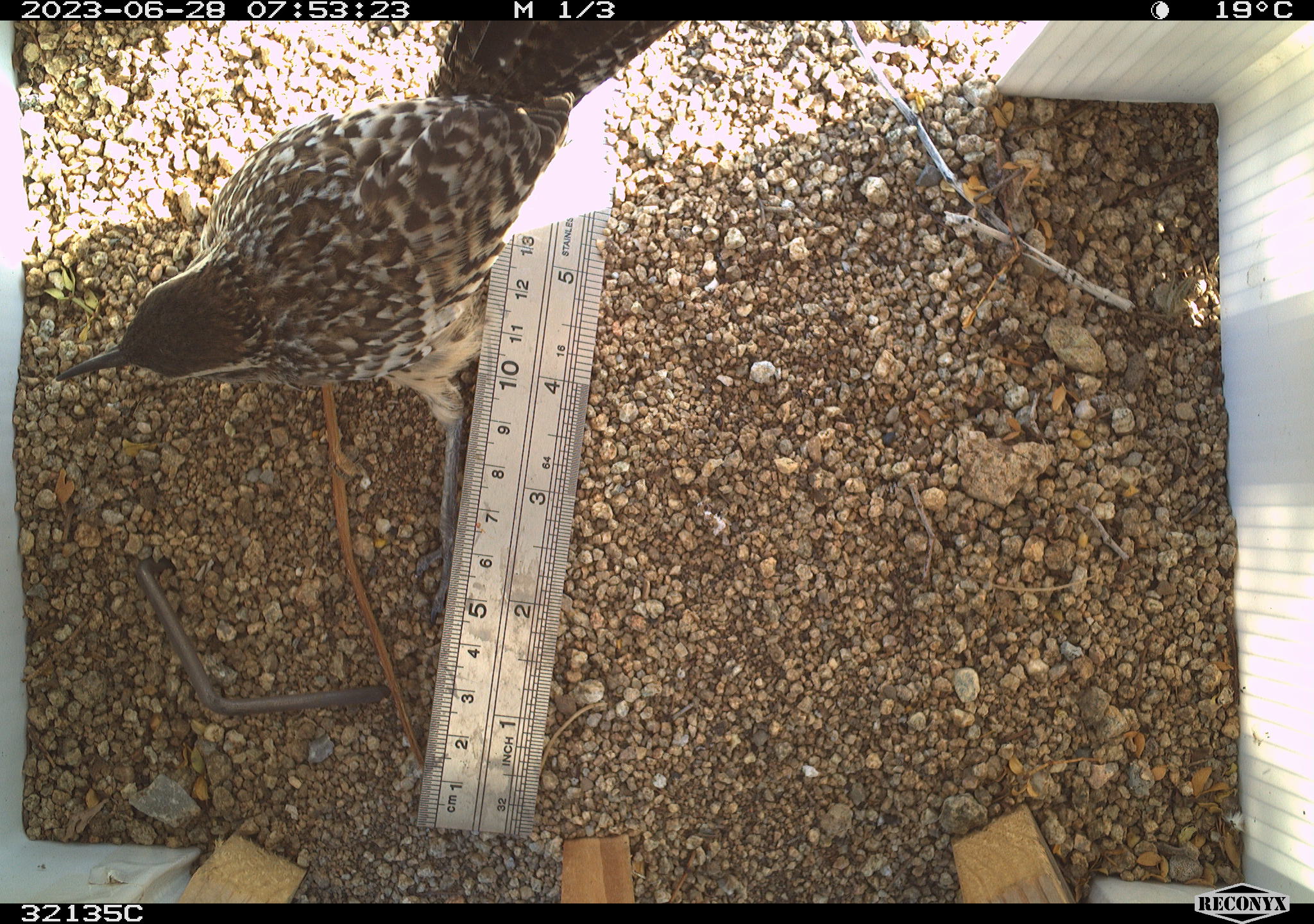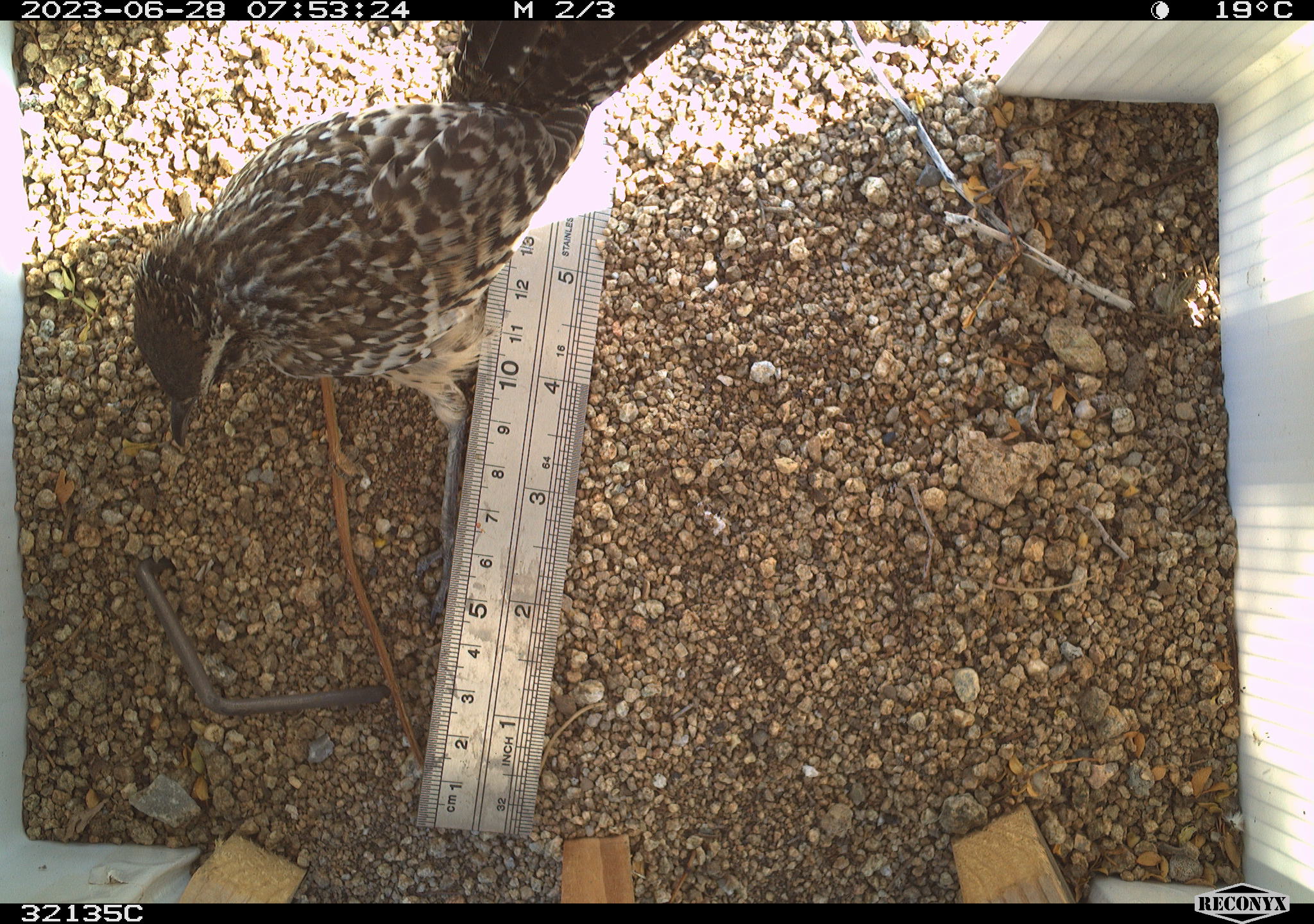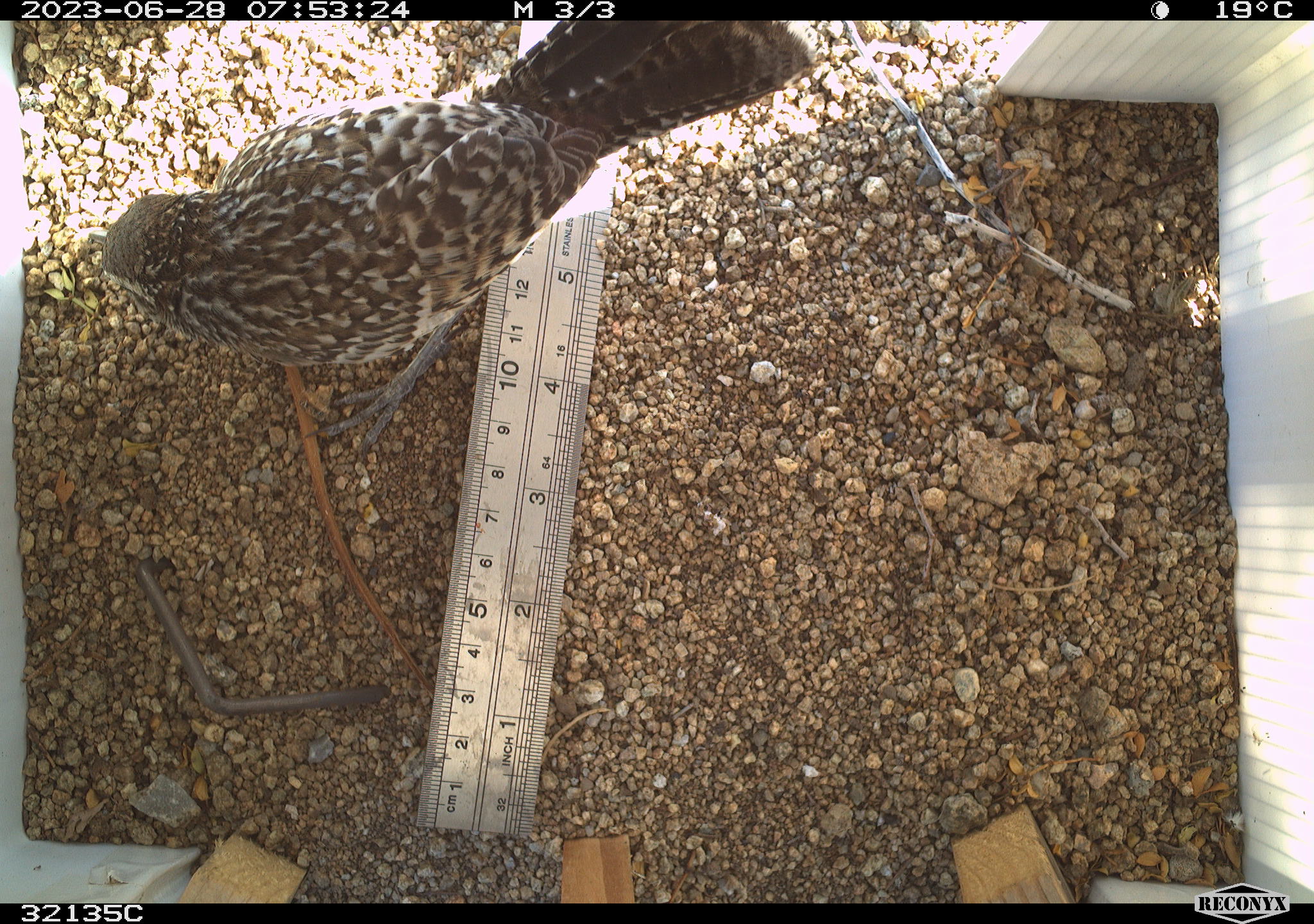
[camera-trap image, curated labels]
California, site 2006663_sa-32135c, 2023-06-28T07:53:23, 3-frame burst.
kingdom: Animalia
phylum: Chordata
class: Aves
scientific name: Aves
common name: bird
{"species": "bird (Aves)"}